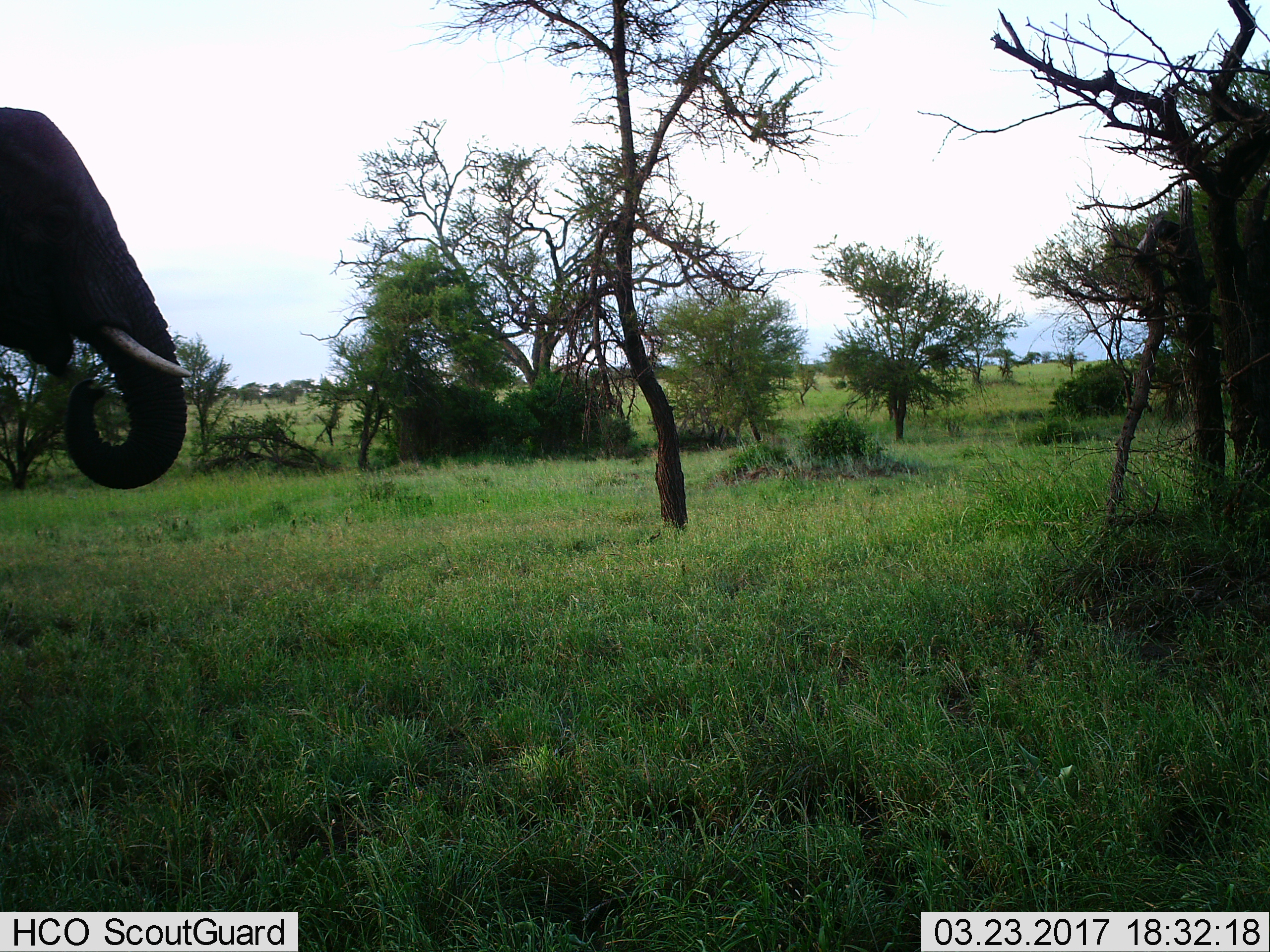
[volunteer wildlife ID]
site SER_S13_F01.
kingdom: Animalia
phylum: Chordata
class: Mammalia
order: Proboscidea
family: Elephantidae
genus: Loxodonta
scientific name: Loxodonta africana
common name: african bush elephant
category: elephant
Elephant (african bush elephant) (Loxodonta africana), count 1. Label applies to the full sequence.